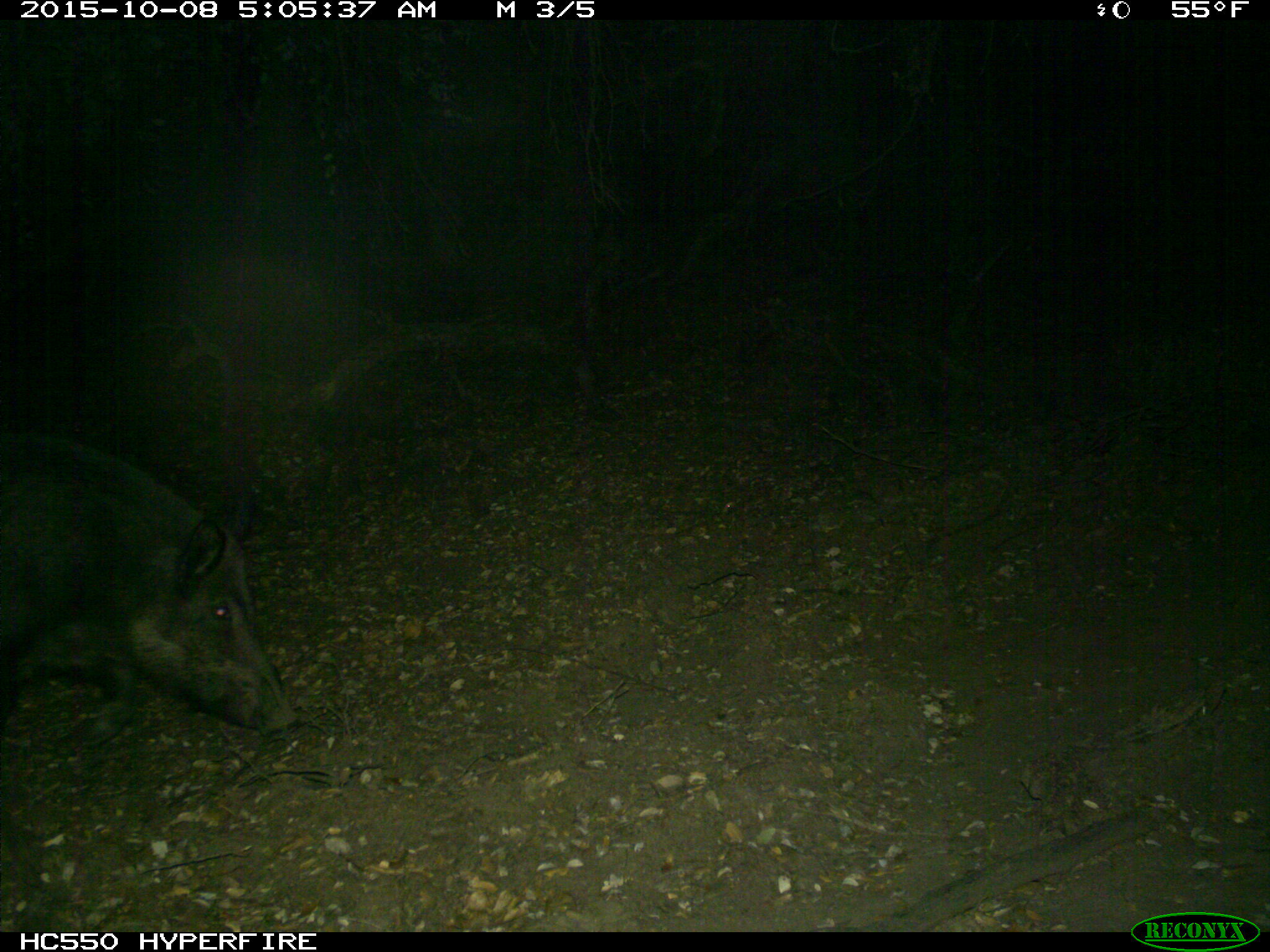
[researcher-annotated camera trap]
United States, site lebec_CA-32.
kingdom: Animalia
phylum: Chordata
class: Mammalia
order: Artiodactyla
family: Suidae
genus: Sus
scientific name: Sus scrofa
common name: wild boar